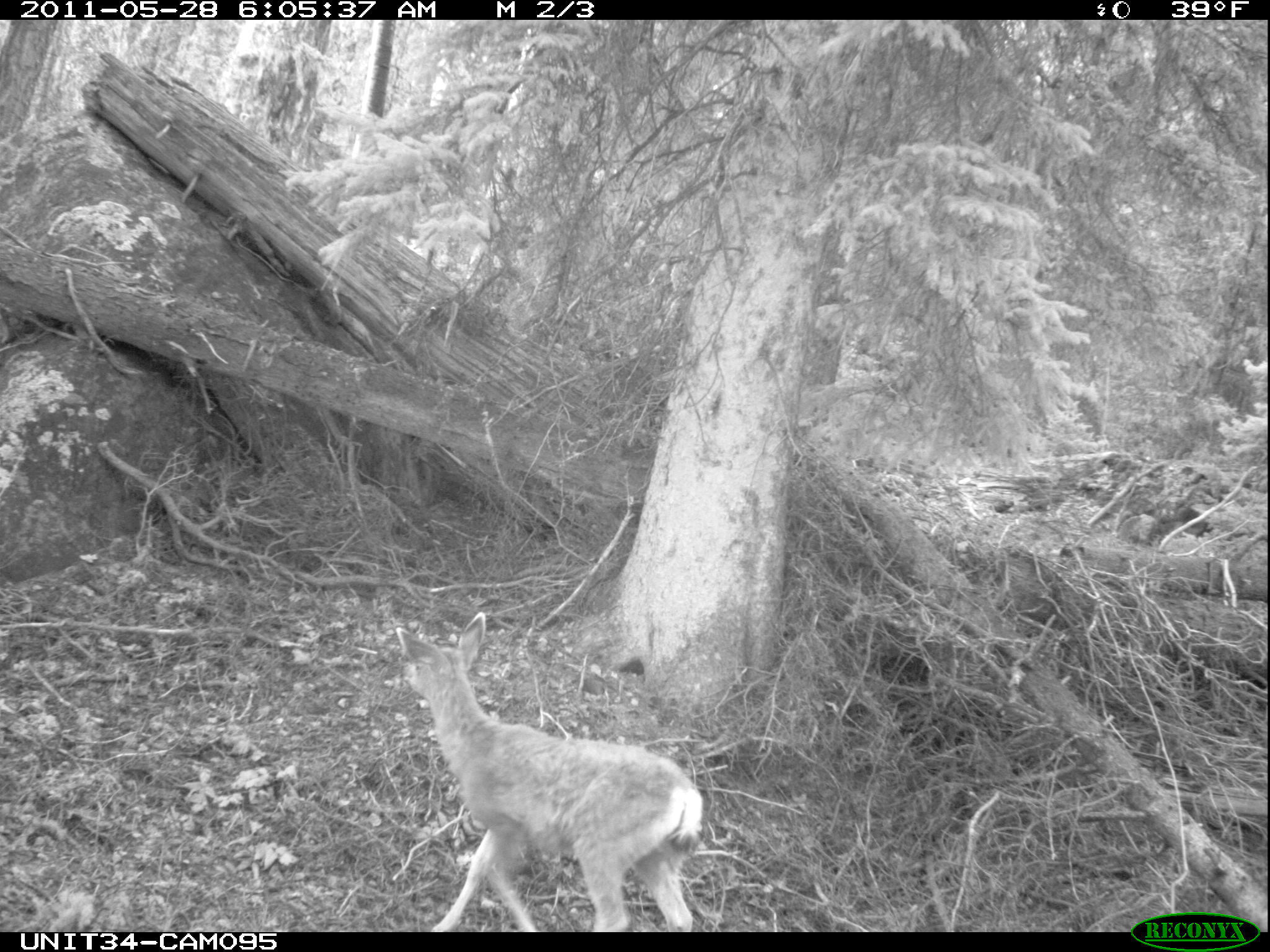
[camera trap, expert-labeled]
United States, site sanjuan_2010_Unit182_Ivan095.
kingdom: Animalia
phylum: Chordata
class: Mammalia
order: Artiodactyla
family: Cervidae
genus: Odocoileus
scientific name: Odocoileus hemionus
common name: mule deer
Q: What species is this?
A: Odocoileus hemionus (mule deer).